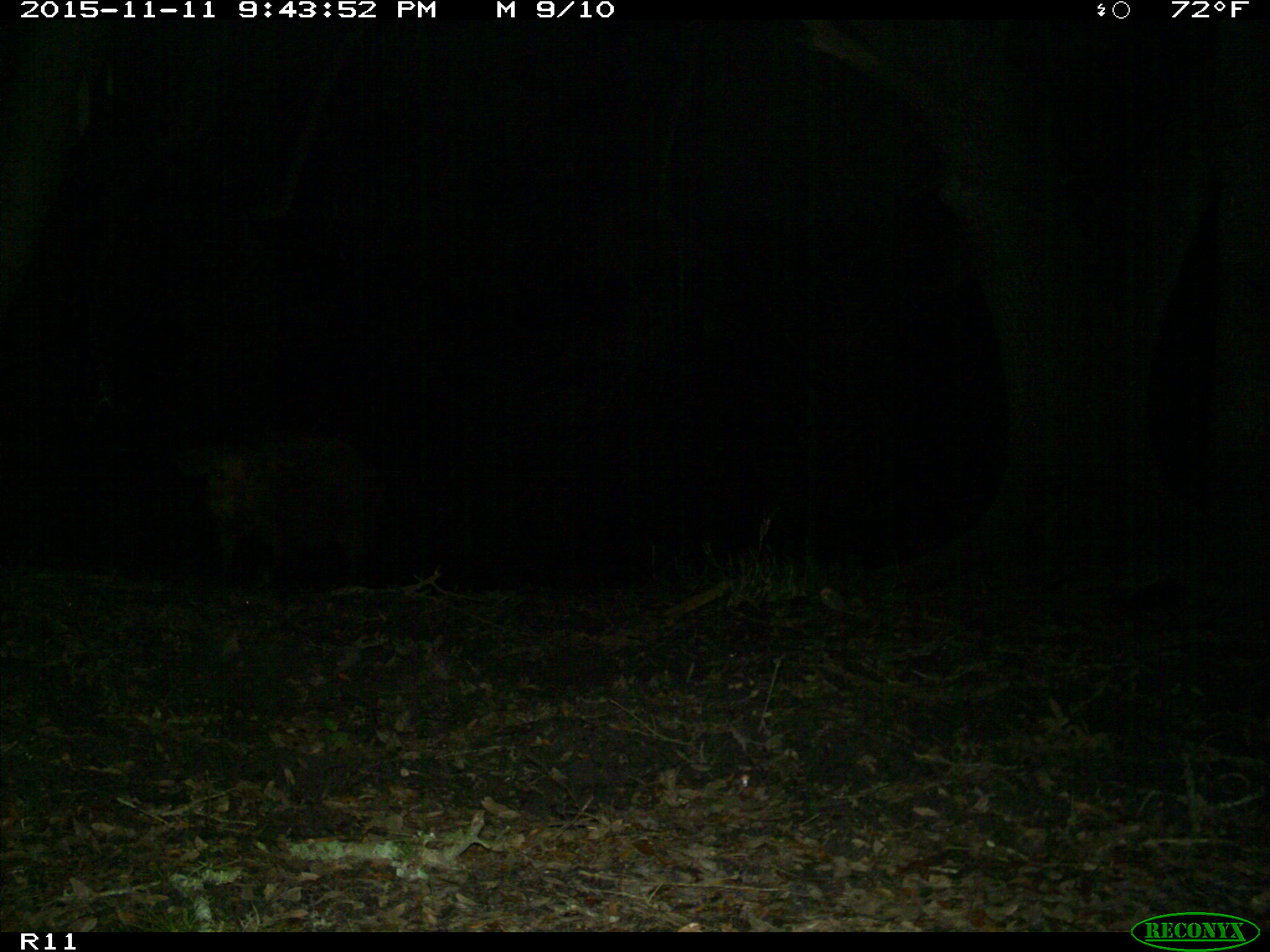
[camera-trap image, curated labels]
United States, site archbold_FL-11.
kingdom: Animalia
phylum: Chordata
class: Mammalia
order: Artiodactyla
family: Suidae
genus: Sus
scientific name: Sus scrofa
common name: wild boar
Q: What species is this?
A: Sus scrofa (wild boar).